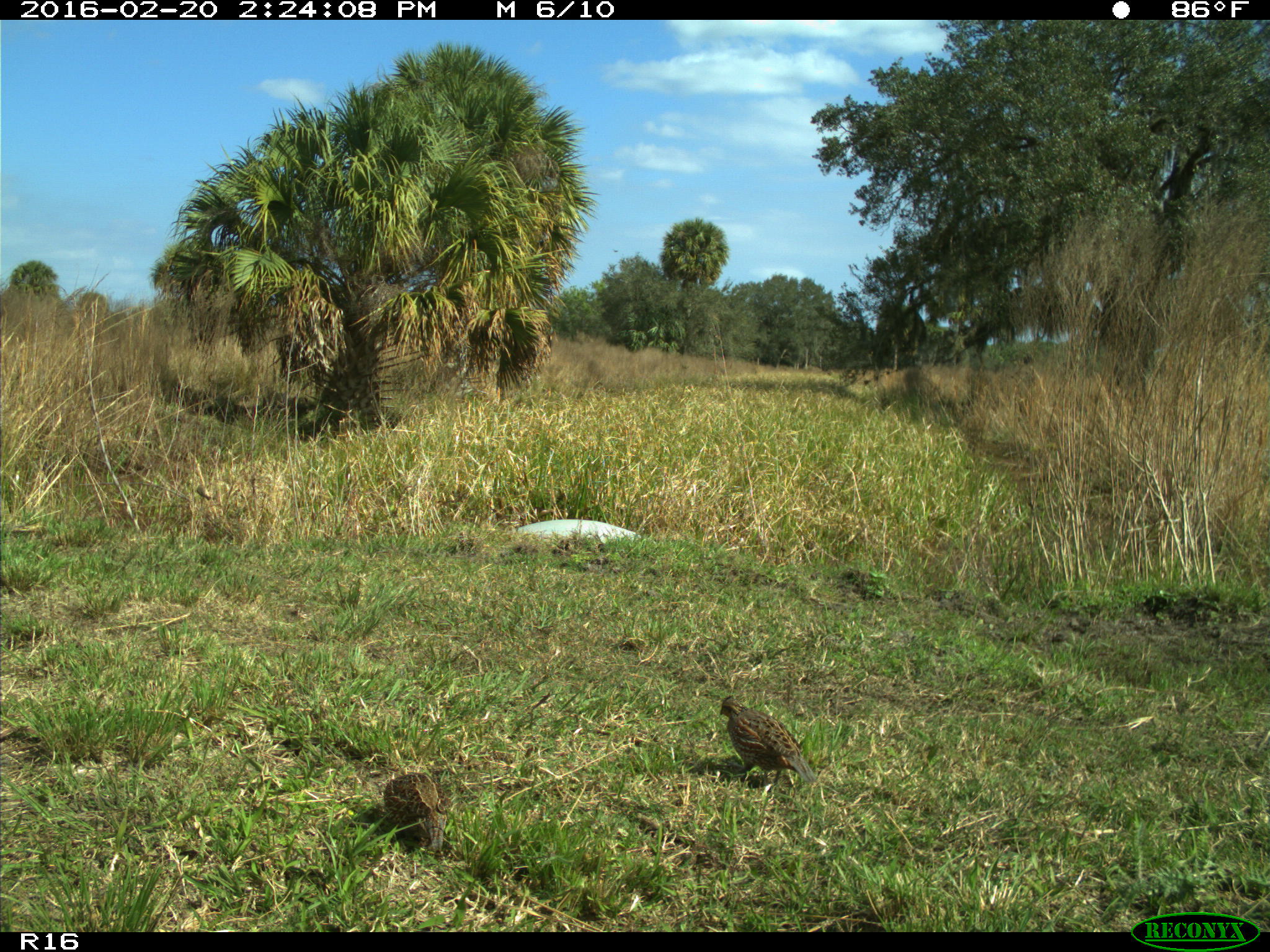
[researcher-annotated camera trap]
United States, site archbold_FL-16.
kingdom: Animalia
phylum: Chordata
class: Aves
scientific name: Aves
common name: birds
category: unidentified bird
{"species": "unidentified bird (birds) (Aves)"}